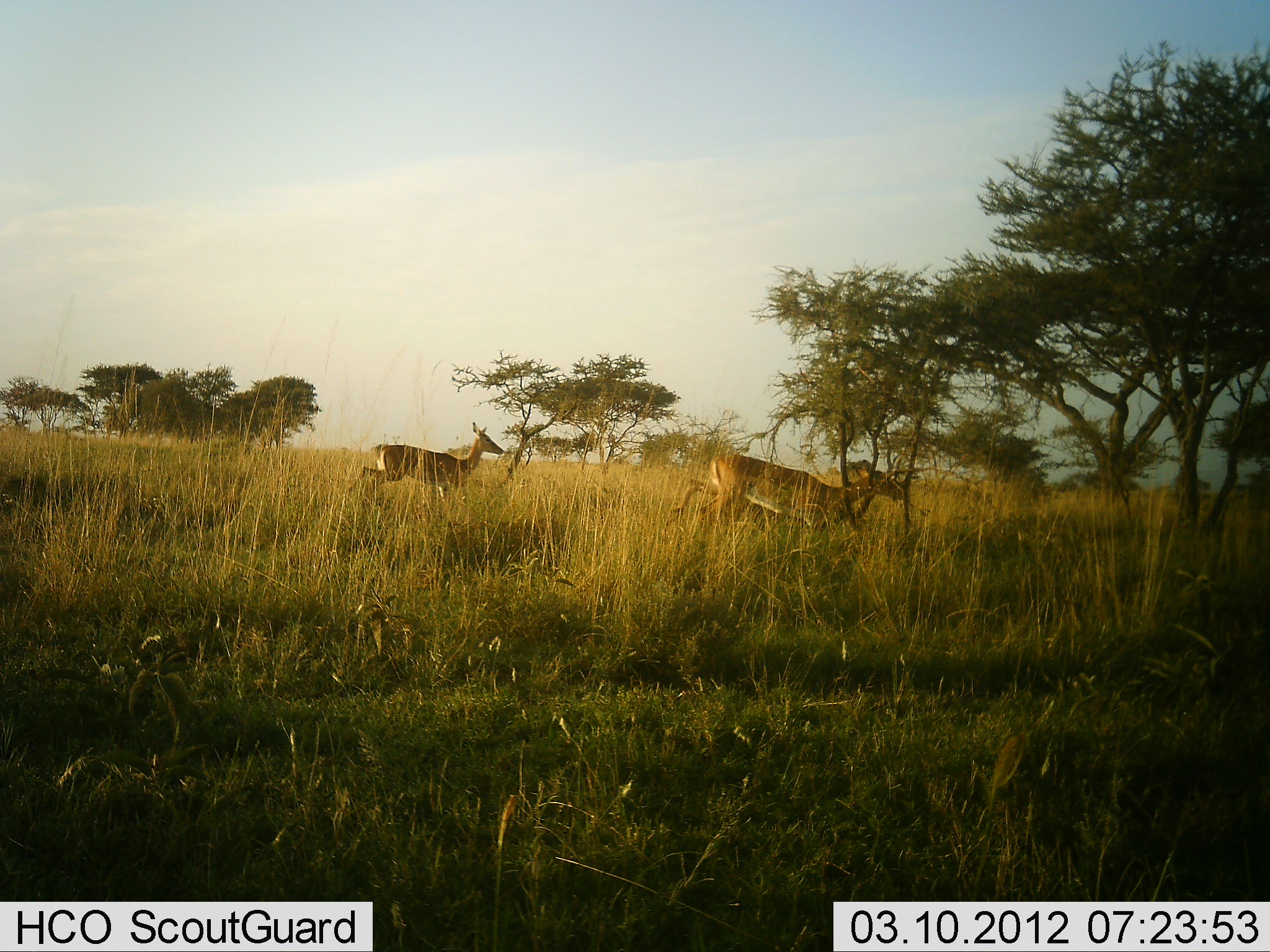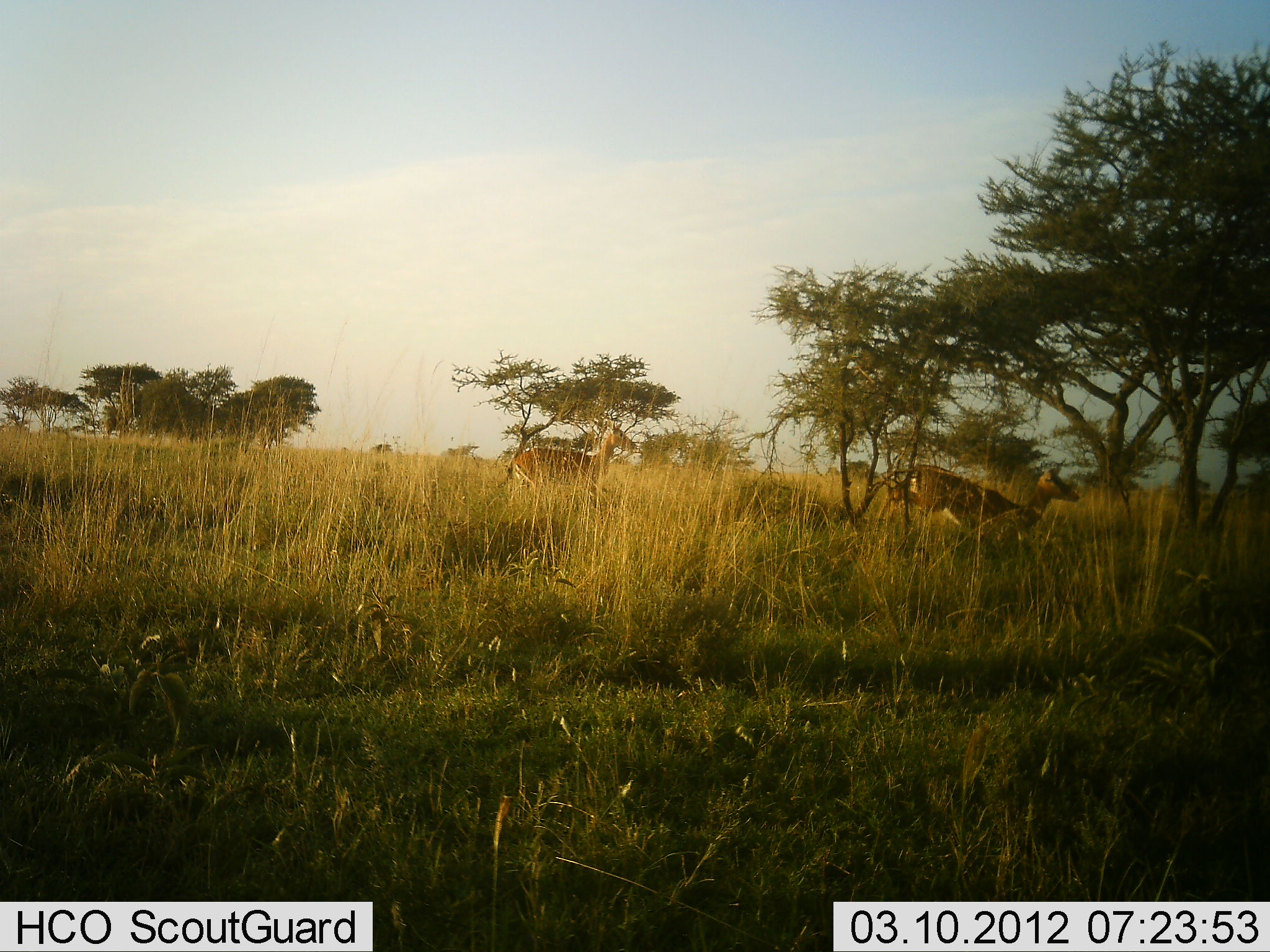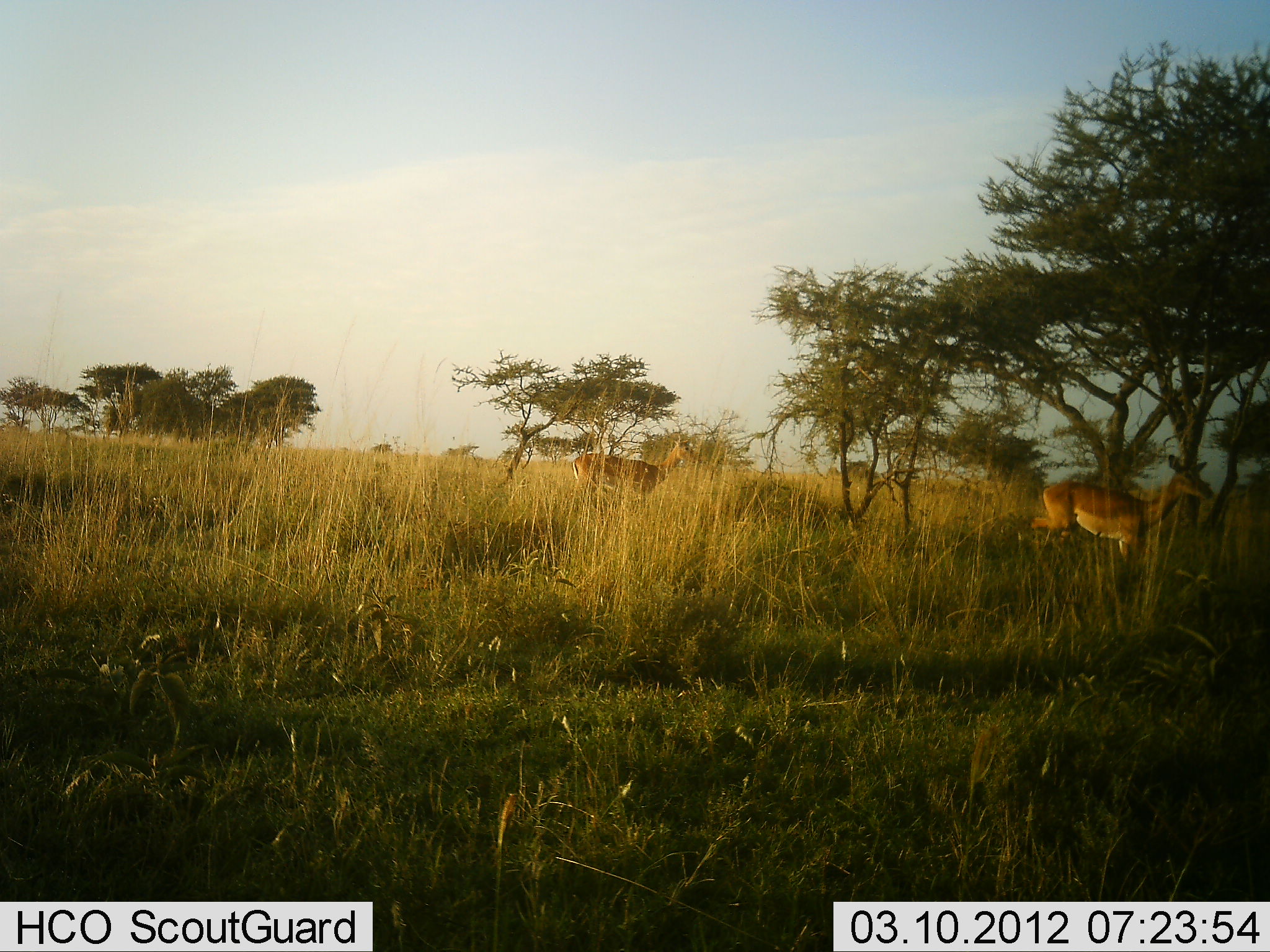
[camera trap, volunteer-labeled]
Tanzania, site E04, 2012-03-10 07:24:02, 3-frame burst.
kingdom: Animalia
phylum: Chordata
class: Mammalia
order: Artiodactyla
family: Bovidae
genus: Aepyceros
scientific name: Aepyceros melampus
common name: impala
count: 2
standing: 0%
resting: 0%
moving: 100%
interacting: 0%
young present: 0%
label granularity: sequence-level